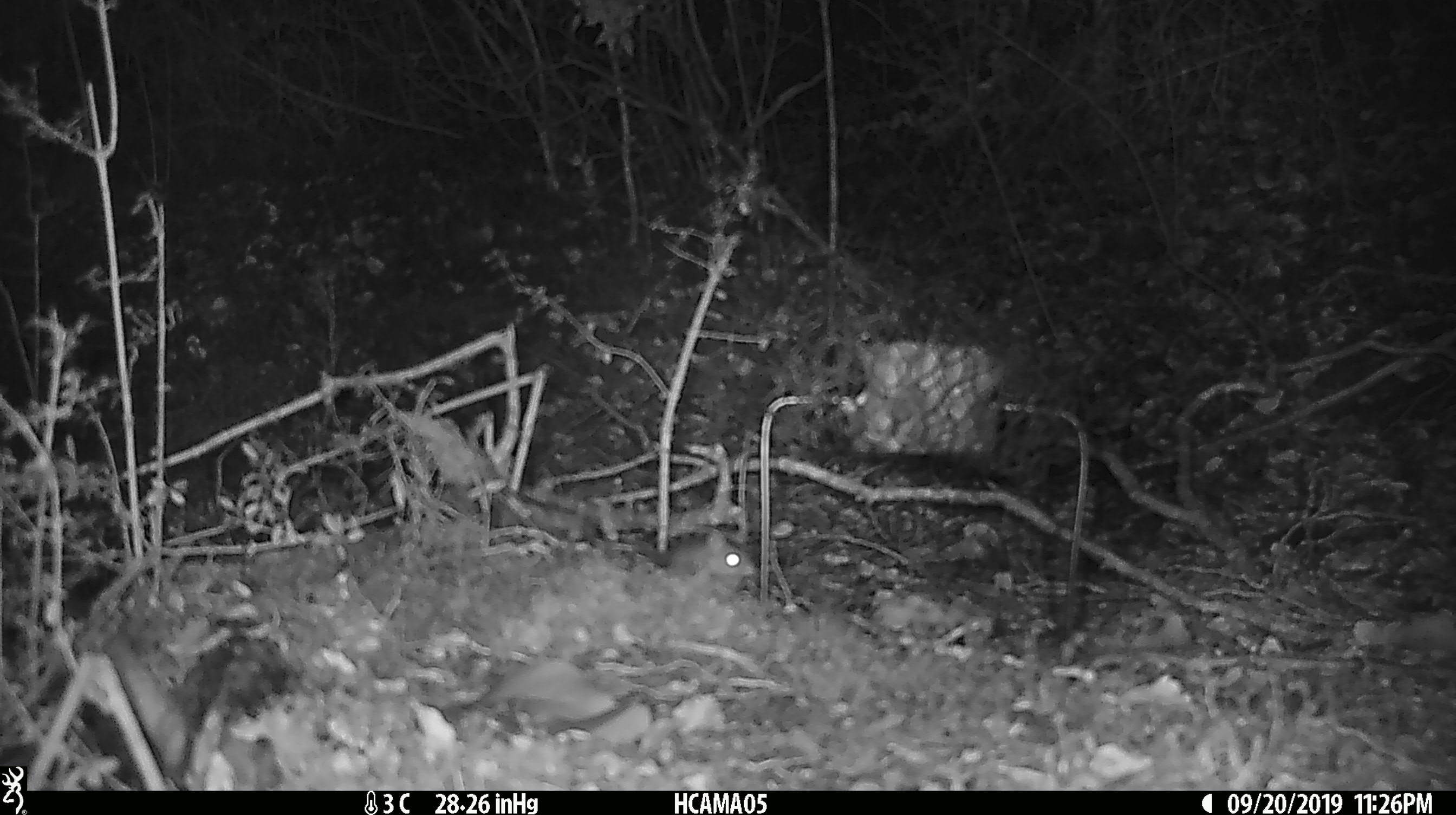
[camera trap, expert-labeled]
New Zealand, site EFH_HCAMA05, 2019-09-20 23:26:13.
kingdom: Animalia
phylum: Chordata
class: Mammalia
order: Rodentia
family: Muridae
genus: Mus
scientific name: Mus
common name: mouse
Mouse (Mus).